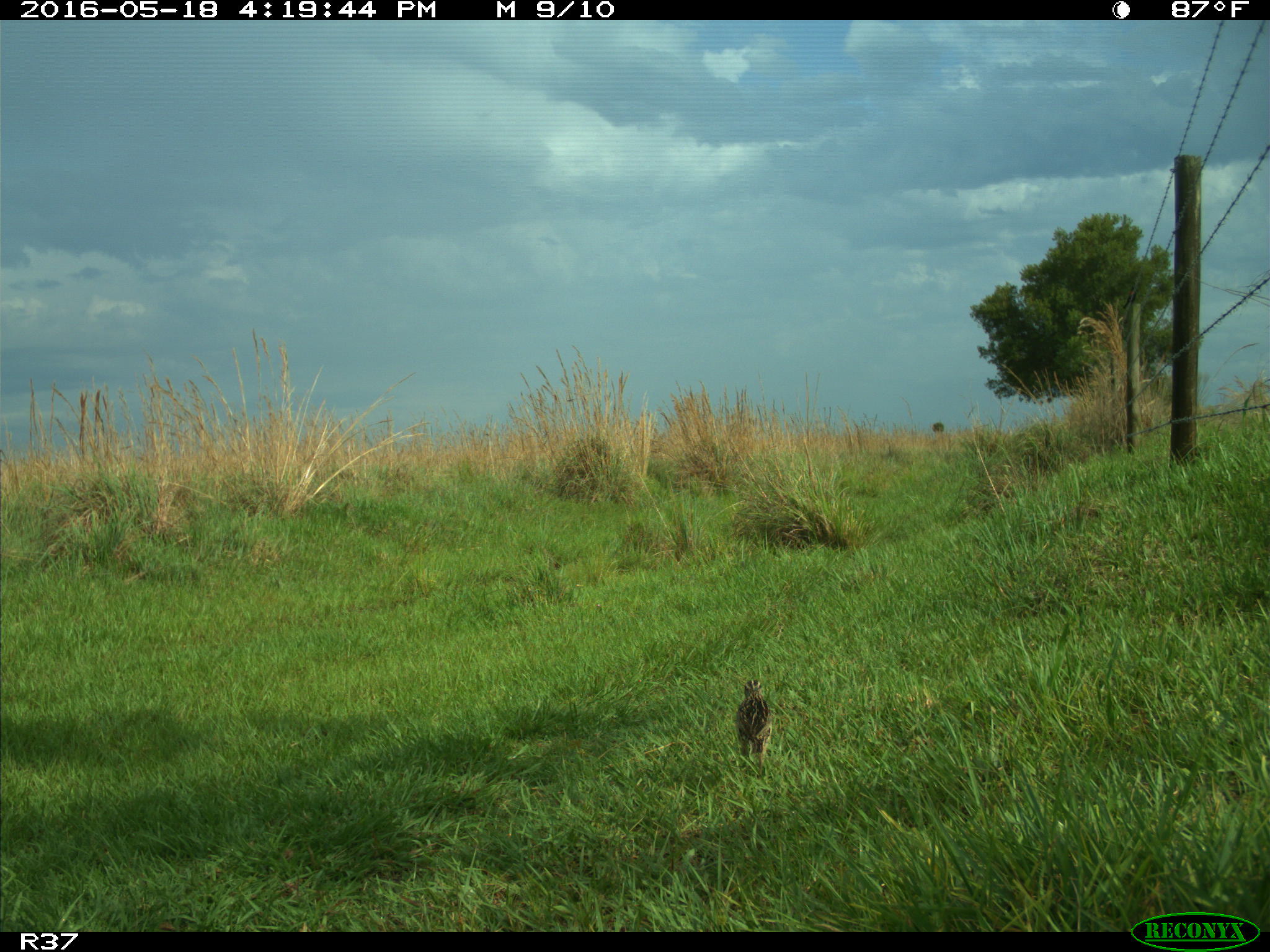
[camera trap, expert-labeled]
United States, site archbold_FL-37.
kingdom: Animalia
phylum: Chordata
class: Aves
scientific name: Aves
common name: birds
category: unidentified bird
Unidentified bird (birds) (Aves).